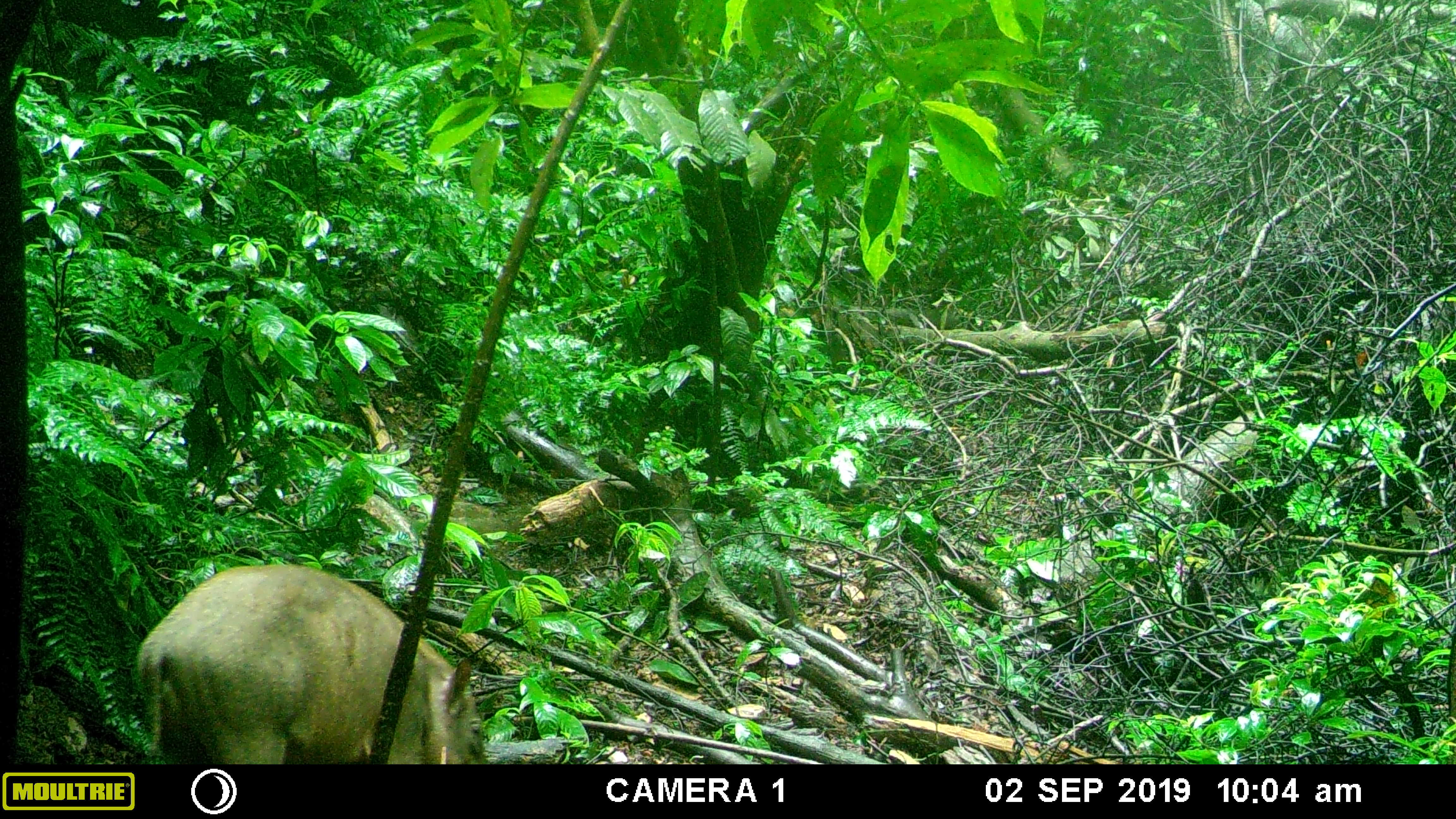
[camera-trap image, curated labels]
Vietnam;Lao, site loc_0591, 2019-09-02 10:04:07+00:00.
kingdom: Animalia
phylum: Chordata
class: Mammalia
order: Artiodactyla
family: Suidae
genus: Sus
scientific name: Sus scrofa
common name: eurasian wild pig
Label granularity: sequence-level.